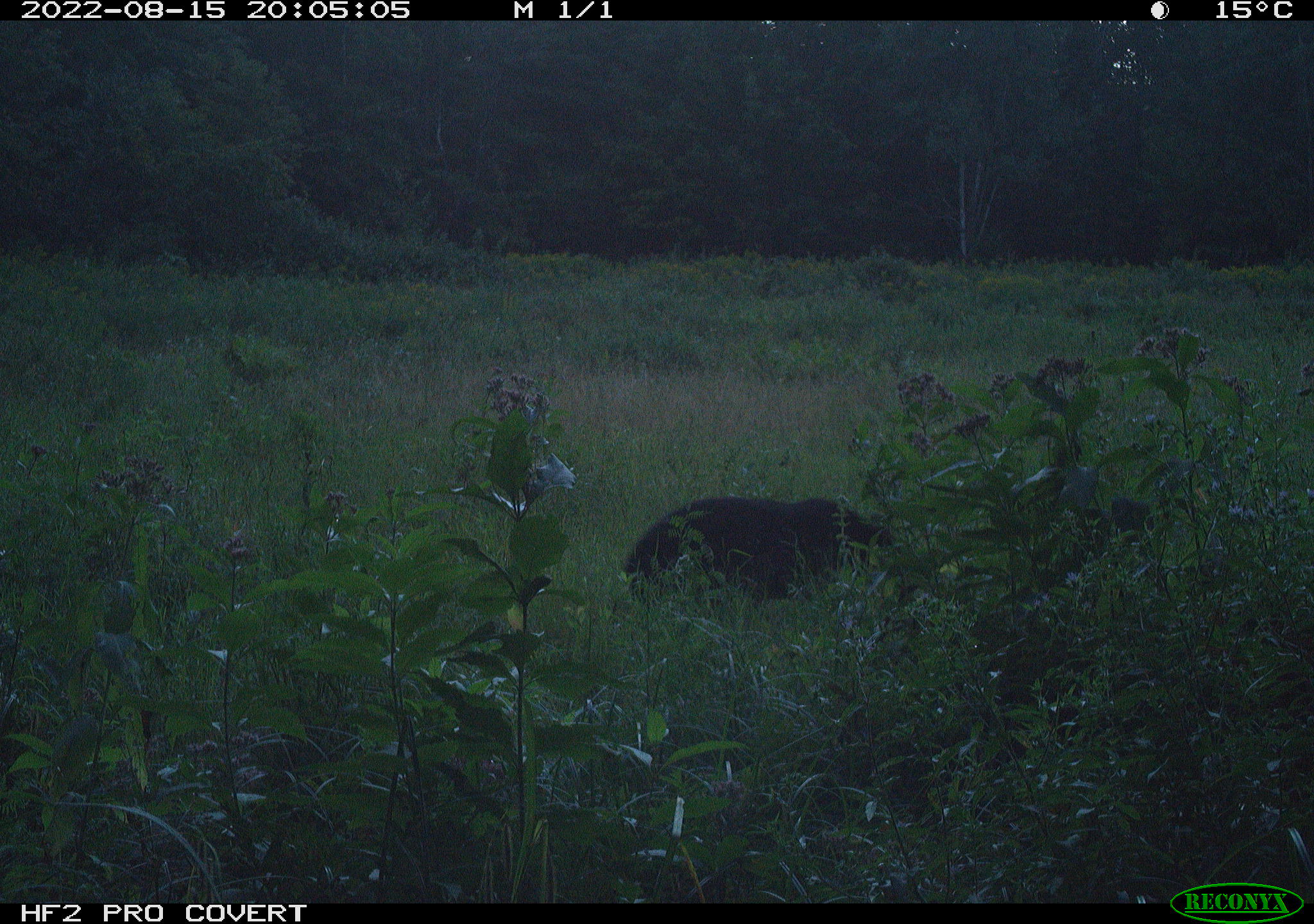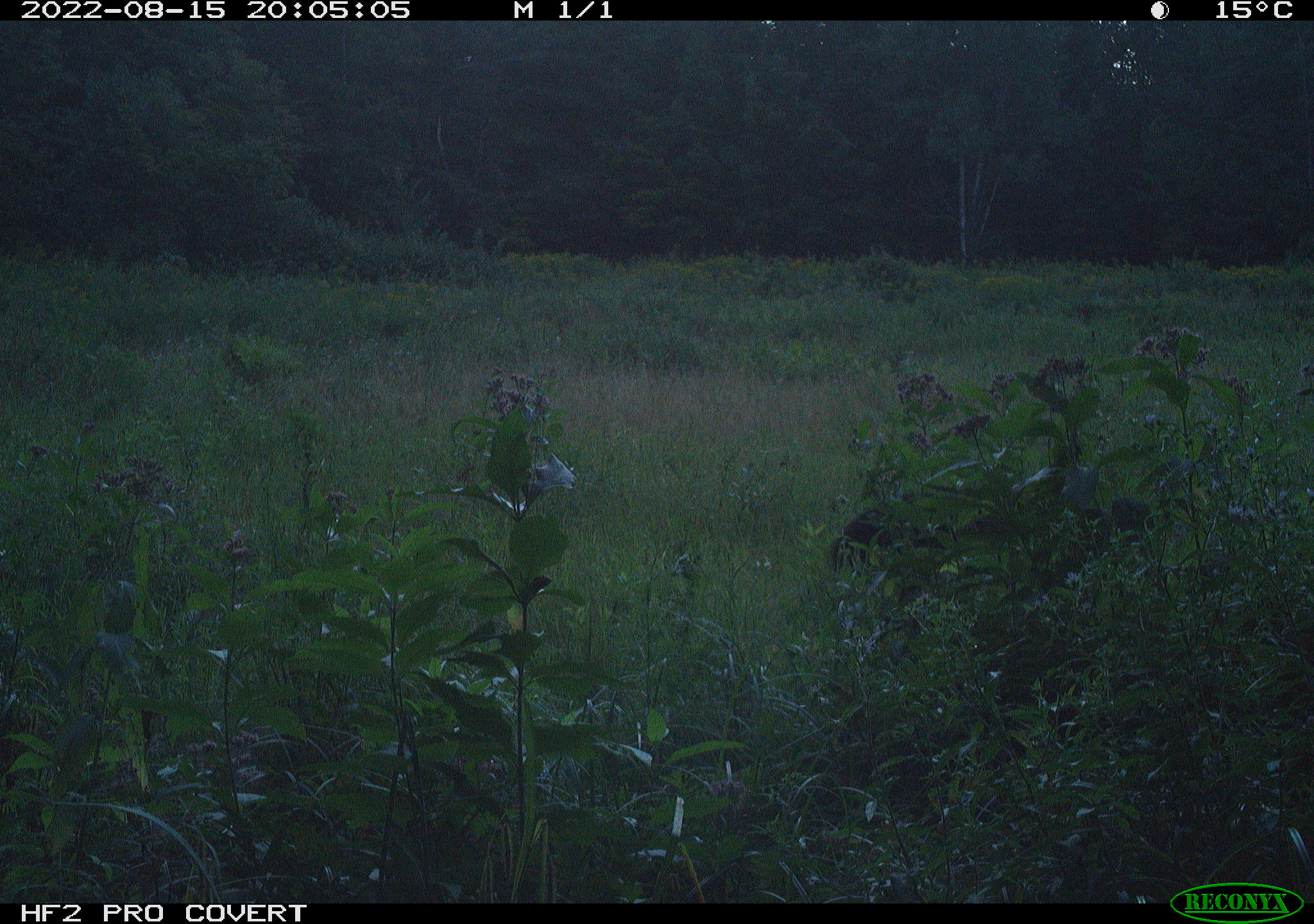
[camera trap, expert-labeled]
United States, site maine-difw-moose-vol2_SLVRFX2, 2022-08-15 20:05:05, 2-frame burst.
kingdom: Animalia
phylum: Chordata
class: Mammalia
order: Carnivora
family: Ursidae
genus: Ursus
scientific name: Ursus americanus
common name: black bear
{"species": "black bear (Ursus americanus)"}